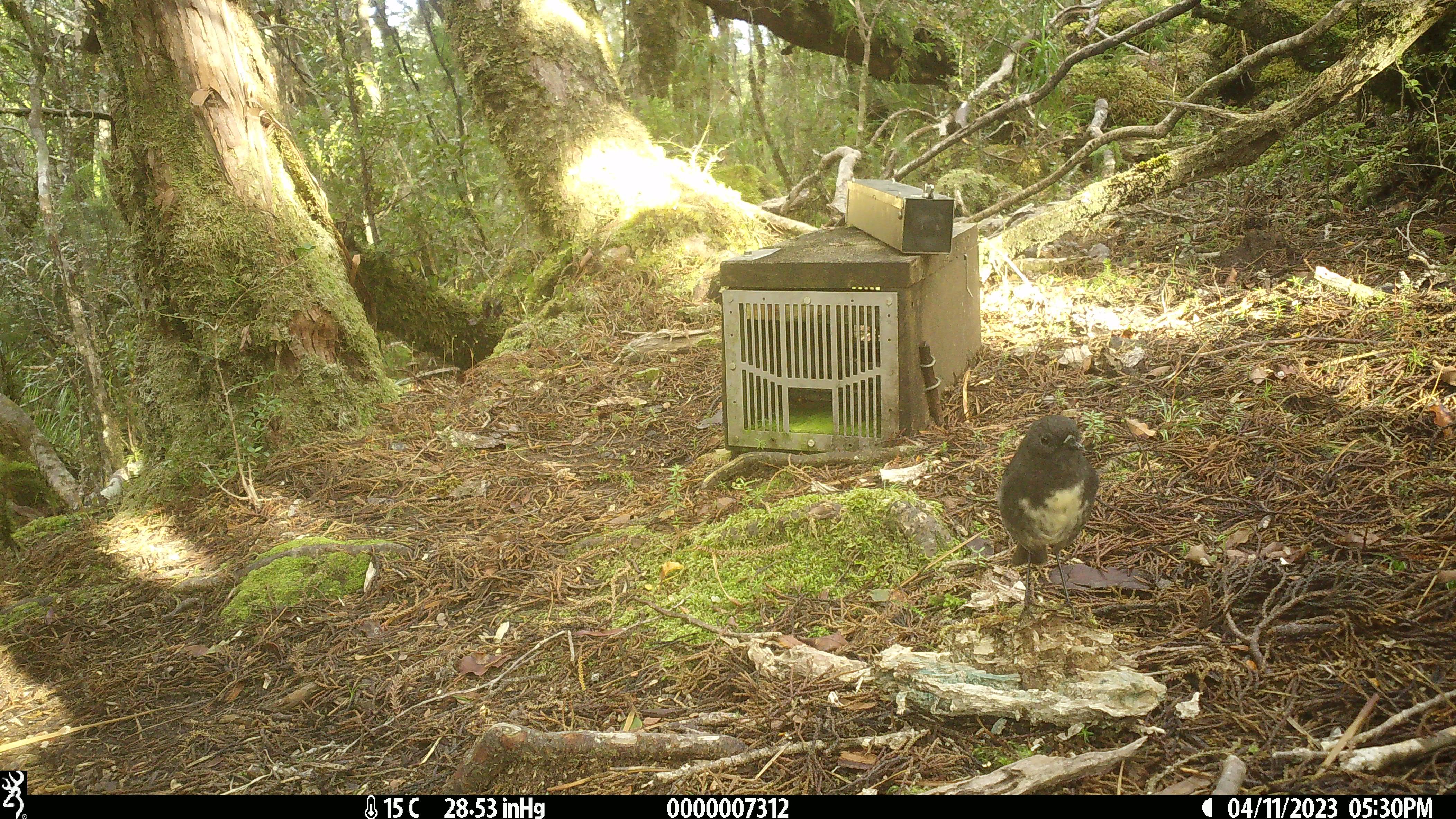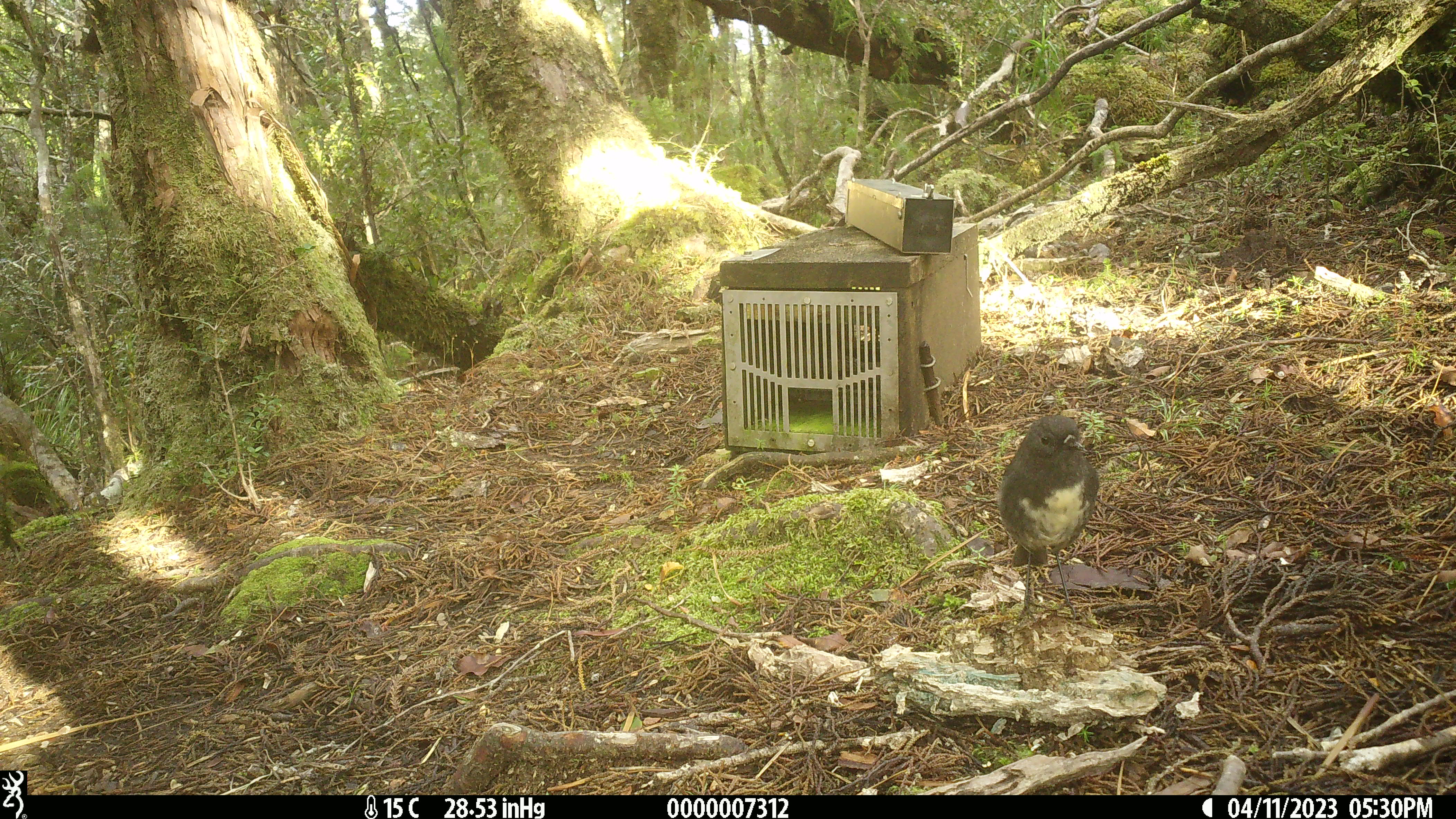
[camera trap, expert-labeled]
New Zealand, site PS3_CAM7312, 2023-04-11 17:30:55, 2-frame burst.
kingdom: Animalia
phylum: Chordata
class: Aves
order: Passeriformes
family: Petroicidae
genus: Petroica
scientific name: Petroica australis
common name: new zealand robin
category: robin